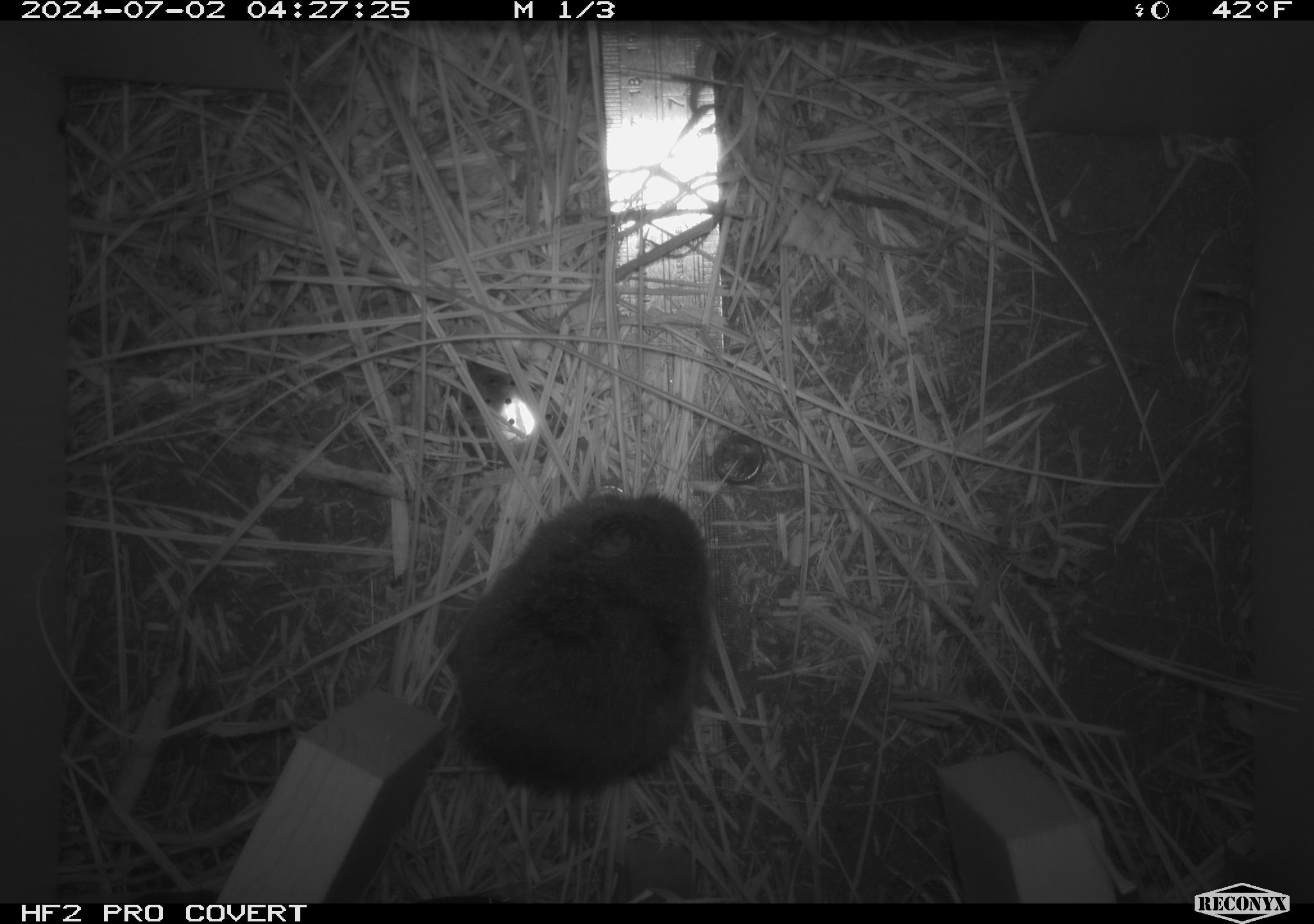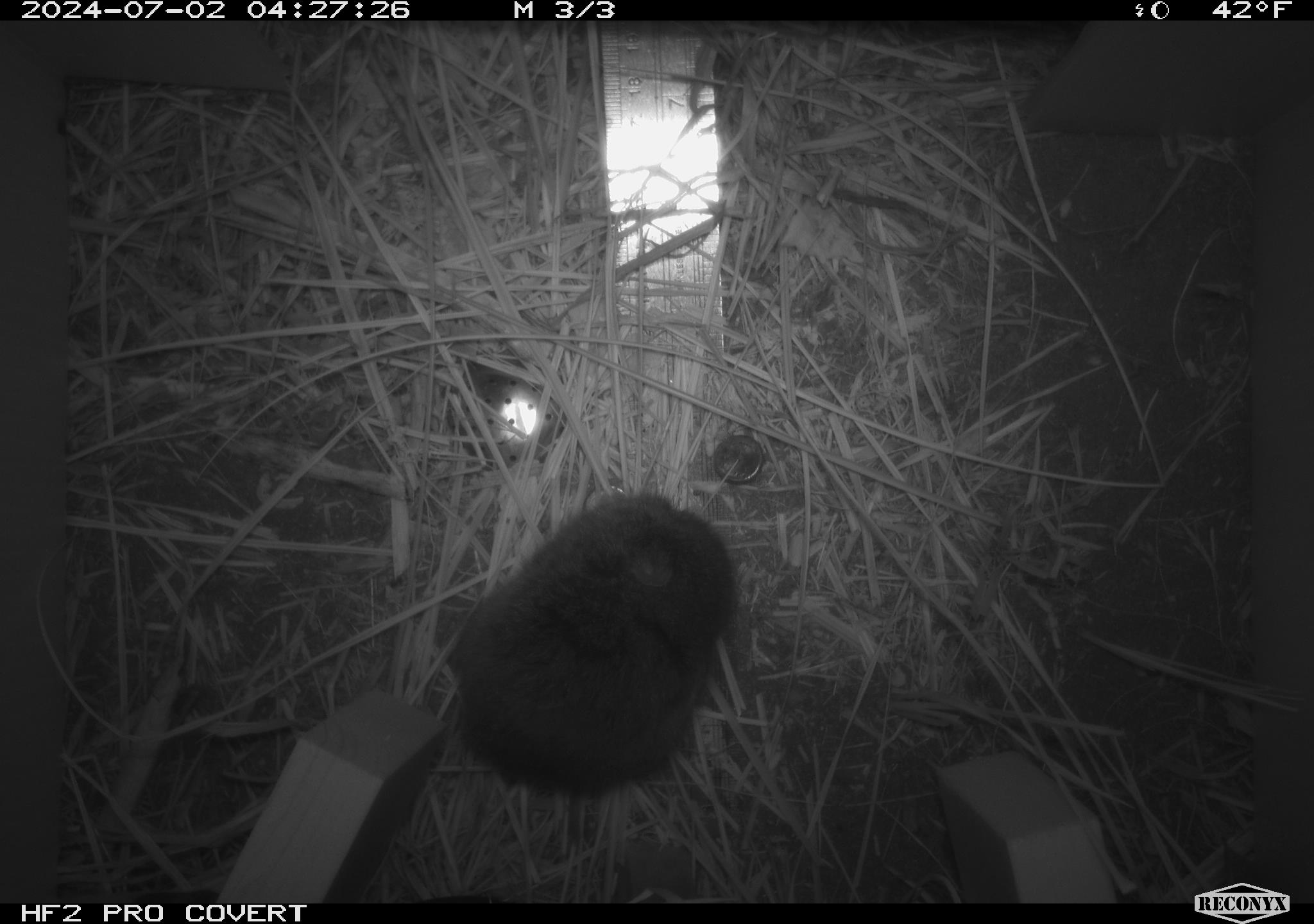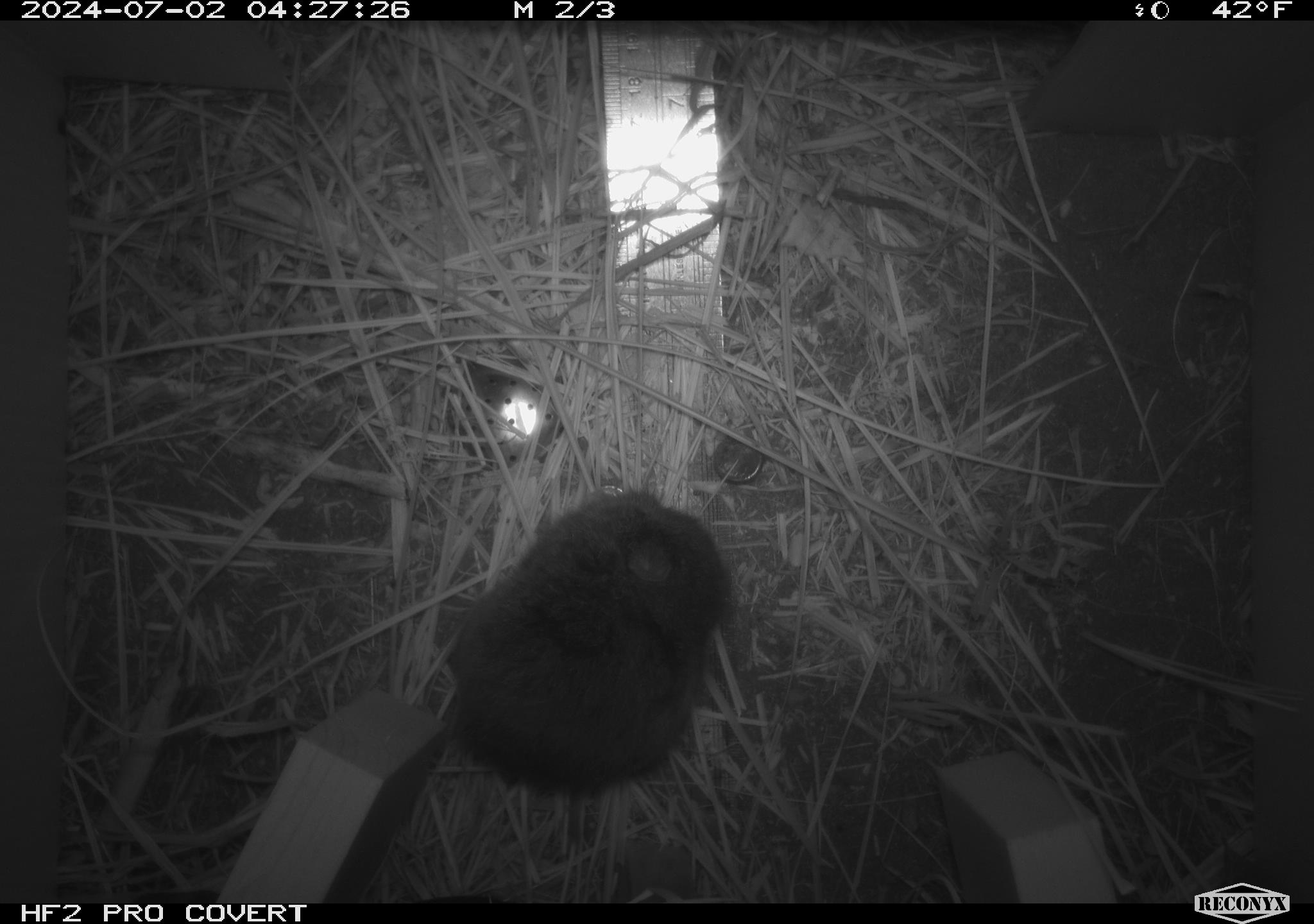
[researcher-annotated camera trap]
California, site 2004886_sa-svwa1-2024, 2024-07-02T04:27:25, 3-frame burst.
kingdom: Animalia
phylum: Chordata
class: Mammalia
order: Rodentia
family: Cricetidae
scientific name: Arvicolinae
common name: voles, lemmings, and muskrats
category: arvicolinae subfamily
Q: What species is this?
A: Arvicolinae subfamily (voles, lemmings, and muskrats) (Arvicolinae).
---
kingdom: Animalia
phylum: Arthropoda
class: Malacostraca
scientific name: Malacostraca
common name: amphipods, crabs, isopods, krill, lobsters and shrimps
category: malacostracan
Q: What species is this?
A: Malacostracan (amphipods, crabs, isopods, krill, lobsters and shrimps) (Malacostraca).